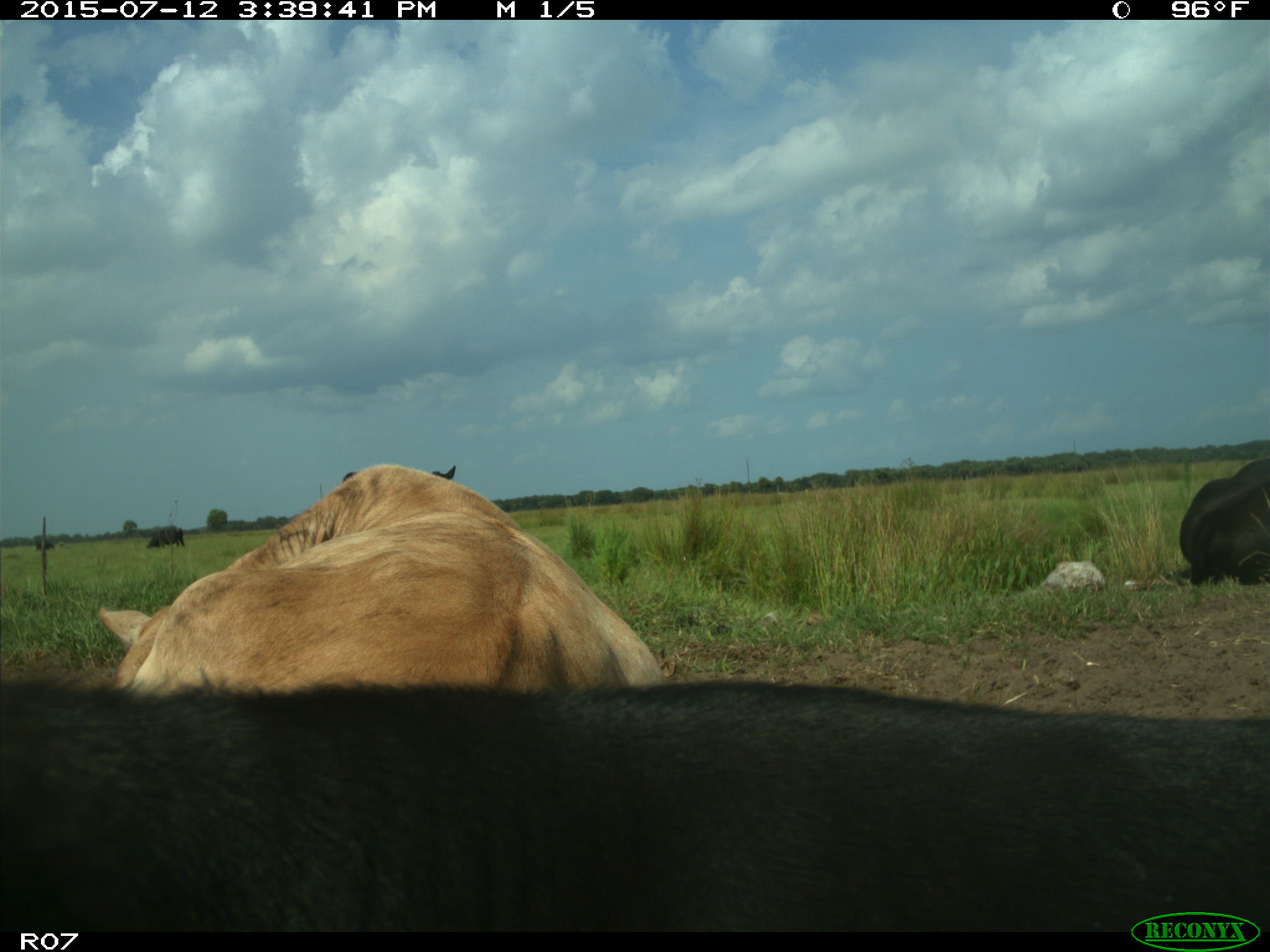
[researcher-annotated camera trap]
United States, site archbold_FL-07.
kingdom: Animalia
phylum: Chordata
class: Mammalia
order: Artiodactyla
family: Bovidae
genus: Bos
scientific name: Bos taurus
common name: domestic cow